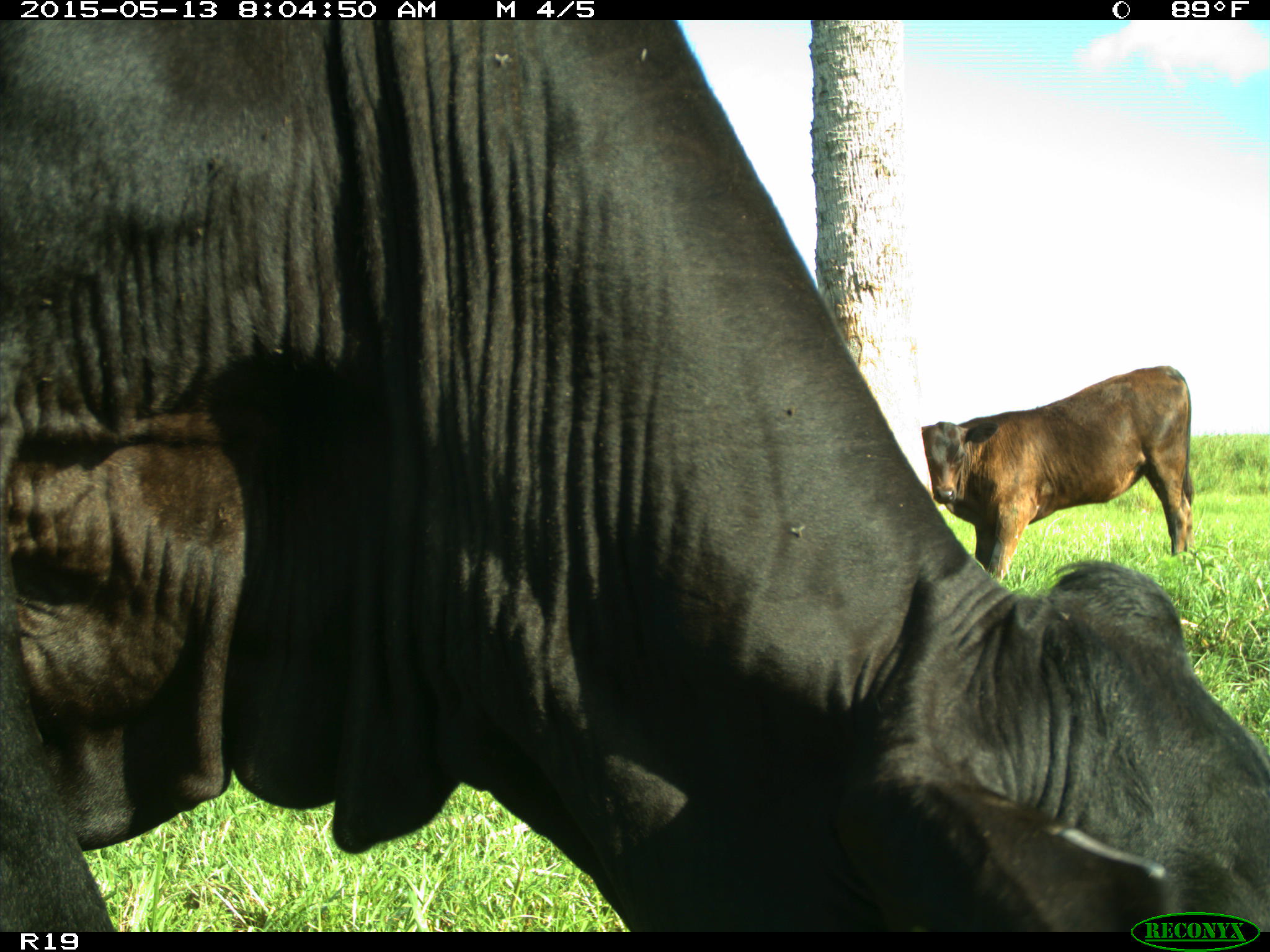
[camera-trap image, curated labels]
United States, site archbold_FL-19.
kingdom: Animalia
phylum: Chordata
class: Mammalia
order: Artiodactyla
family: Bovidae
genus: Bos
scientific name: Bos taurus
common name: domestic cow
Bos taurus (domestic cow).